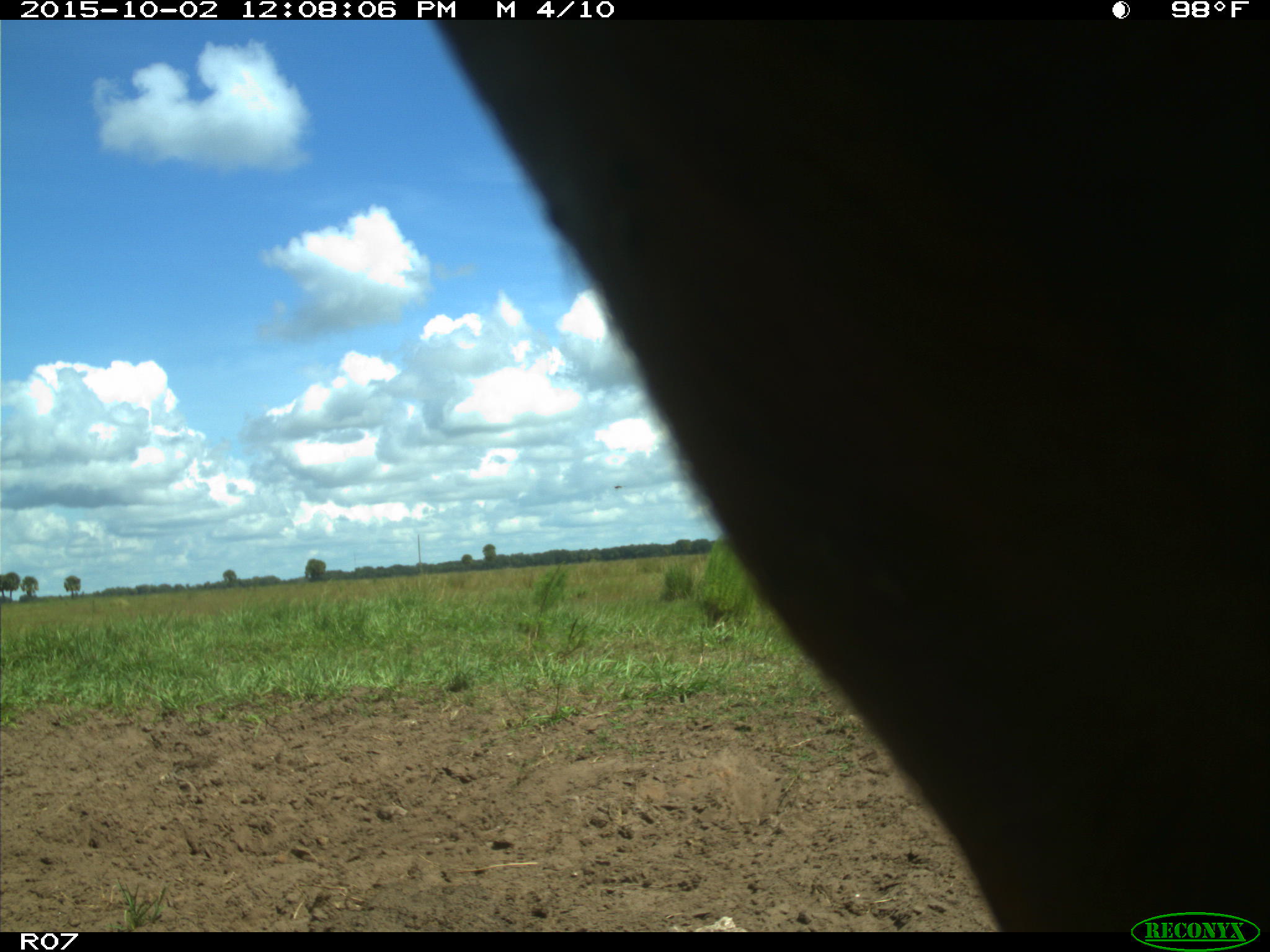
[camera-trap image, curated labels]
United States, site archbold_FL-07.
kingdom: Animalia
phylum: Chordata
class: Mammalia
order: Artiodactyla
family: Bovidae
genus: Bos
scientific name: Bos taurus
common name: domestic cow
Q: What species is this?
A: Bos taurus (domestic cow).